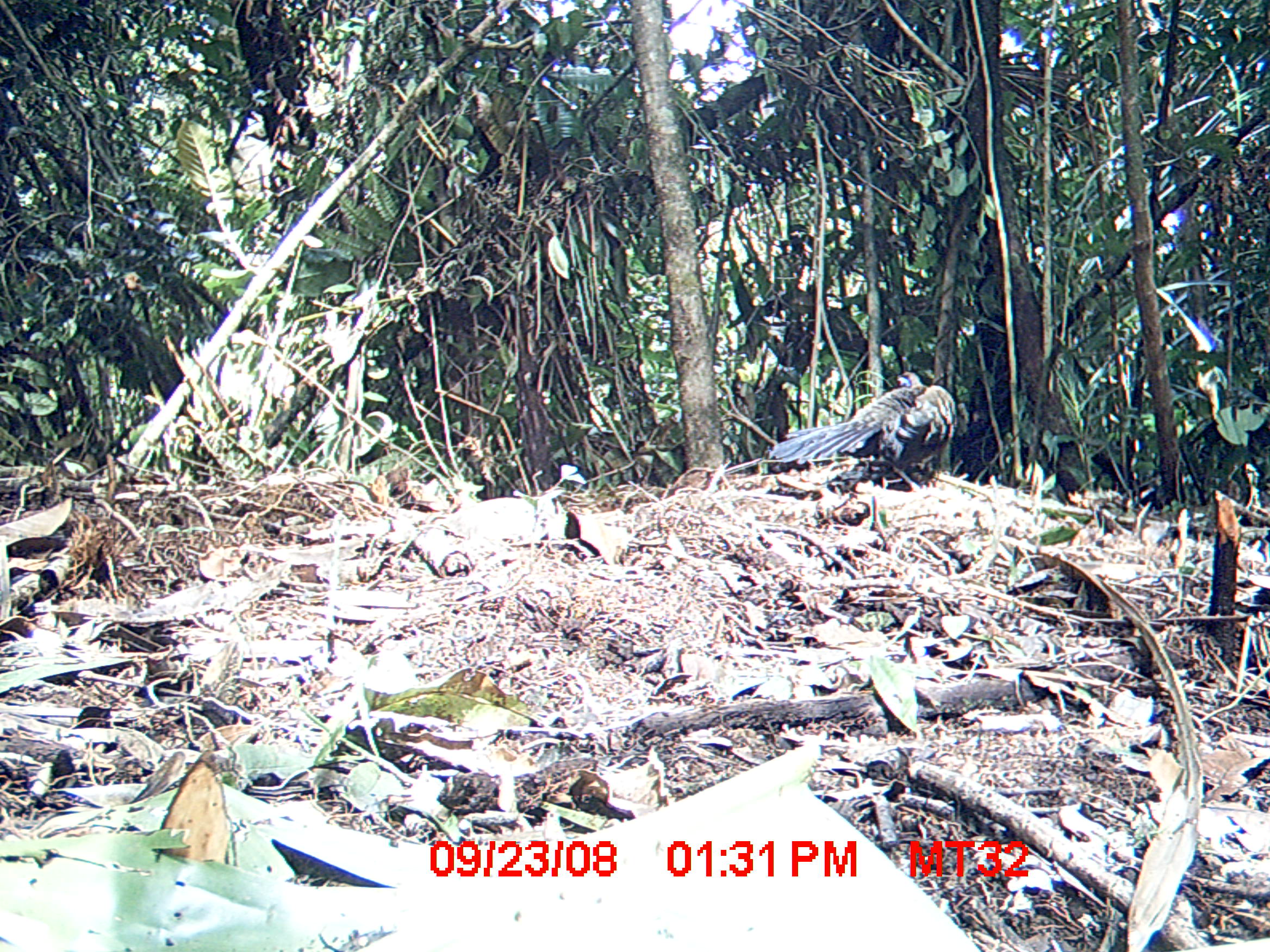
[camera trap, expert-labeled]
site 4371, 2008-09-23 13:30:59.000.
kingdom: Animalia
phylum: Chordata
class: Aves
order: Cuculiformes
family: Cuculidae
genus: Coua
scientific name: Coua serriana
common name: red-breasted coua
Coua serriana (red-breasted coua), count 1.